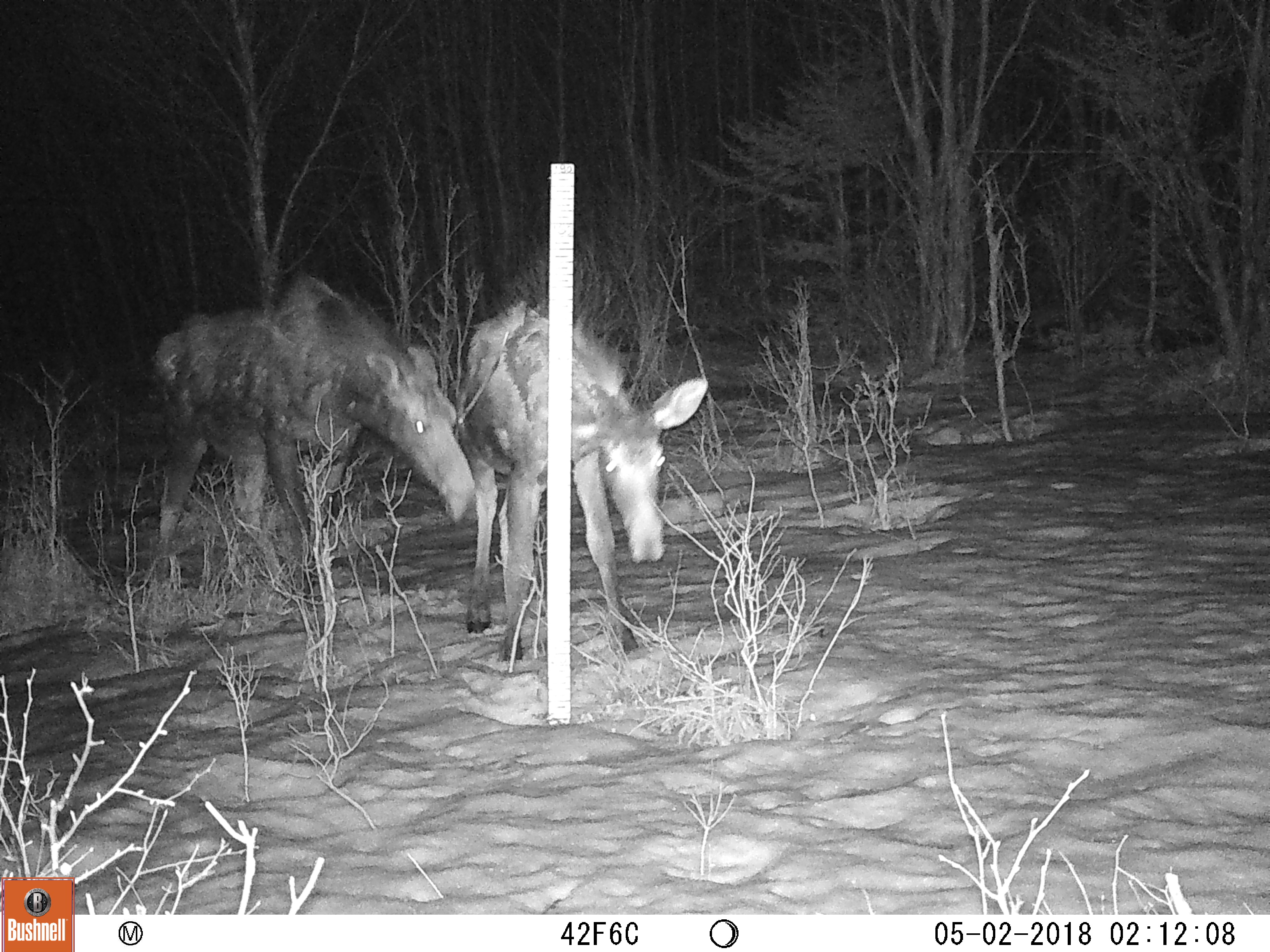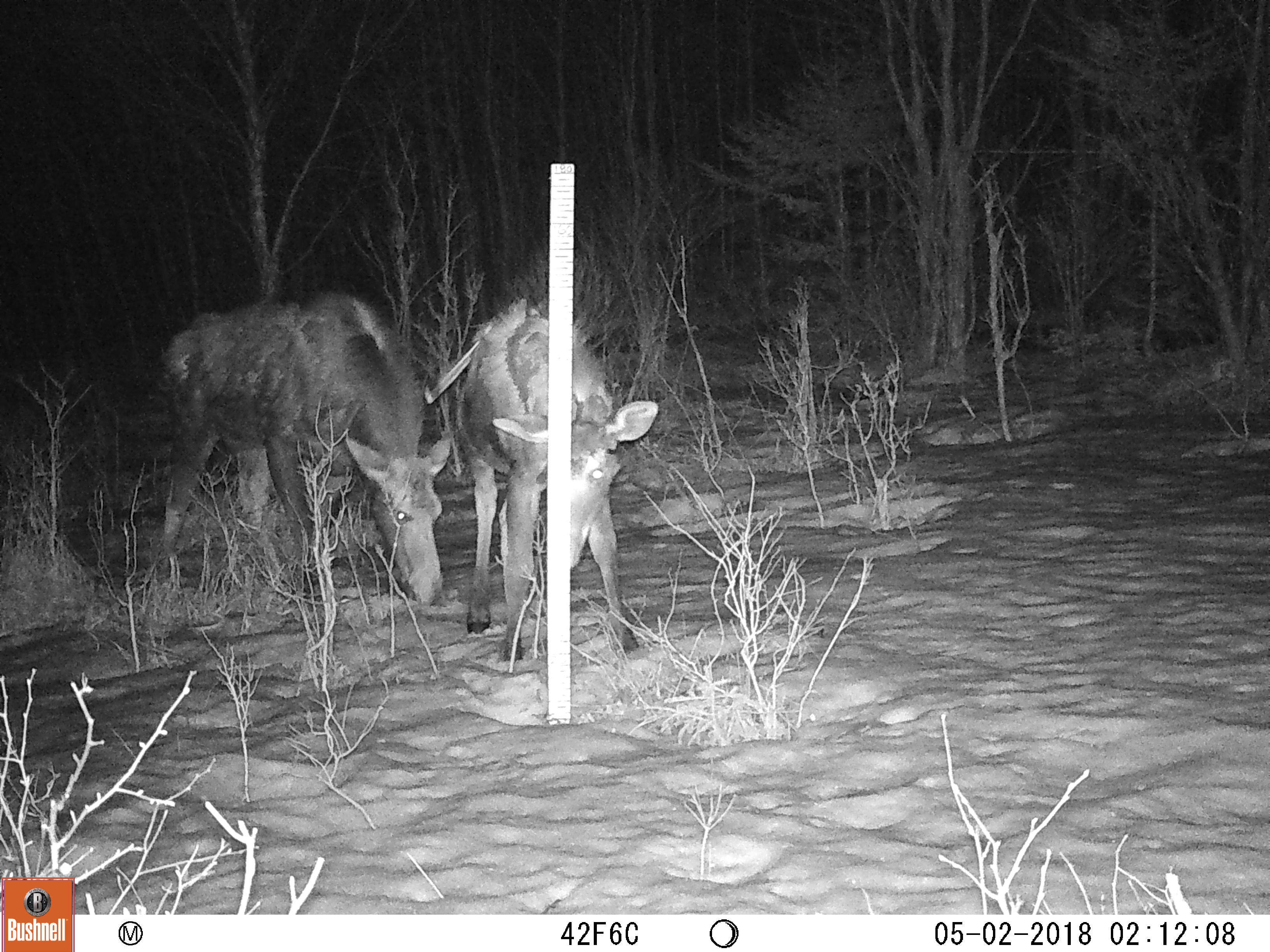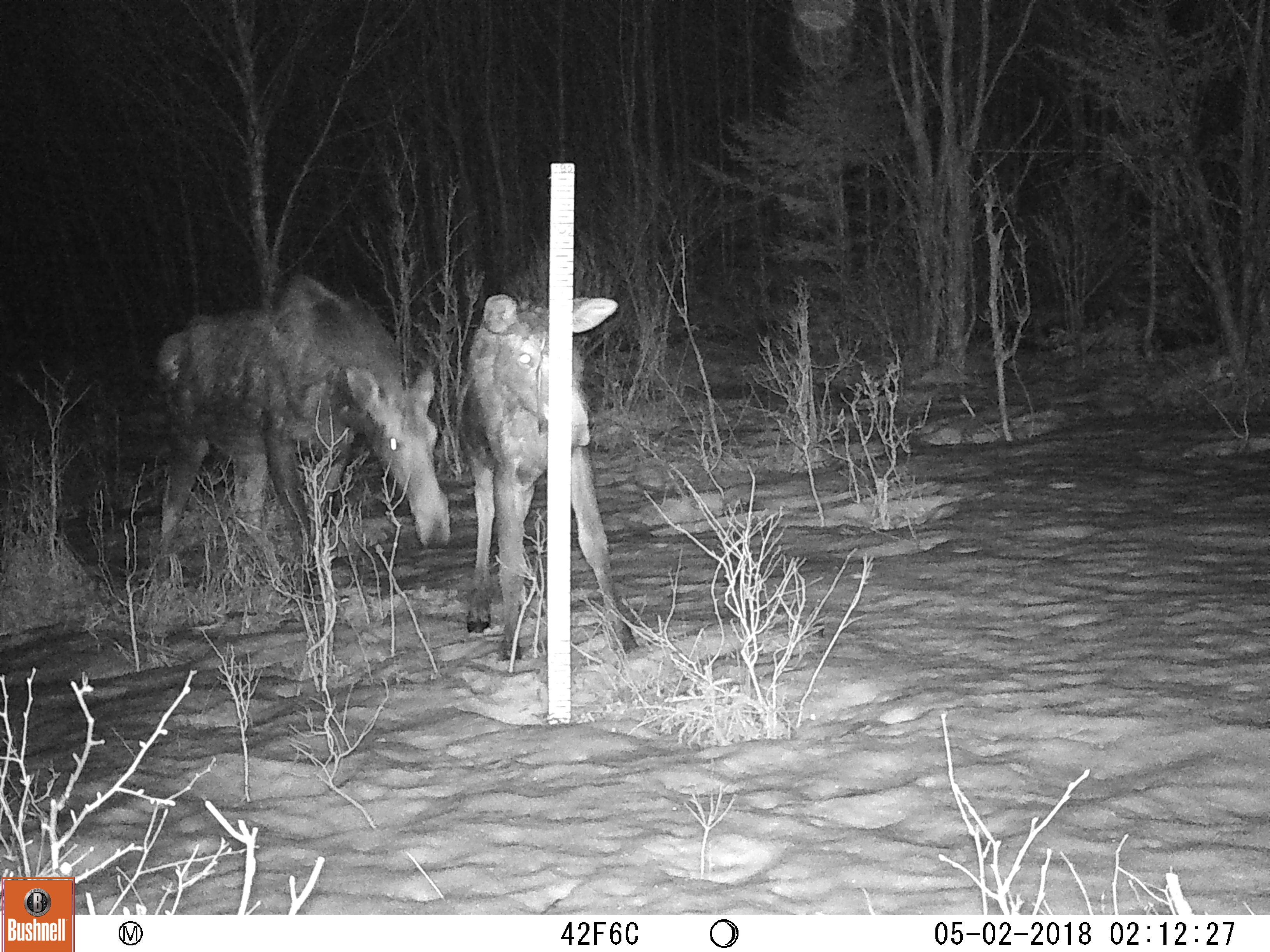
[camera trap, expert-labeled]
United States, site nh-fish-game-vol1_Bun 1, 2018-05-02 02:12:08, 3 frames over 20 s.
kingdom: Animalia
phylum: Chordata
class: Mammalia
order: Artiodactyla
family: Cervidae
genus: Alces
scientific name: Alces alces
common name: moose